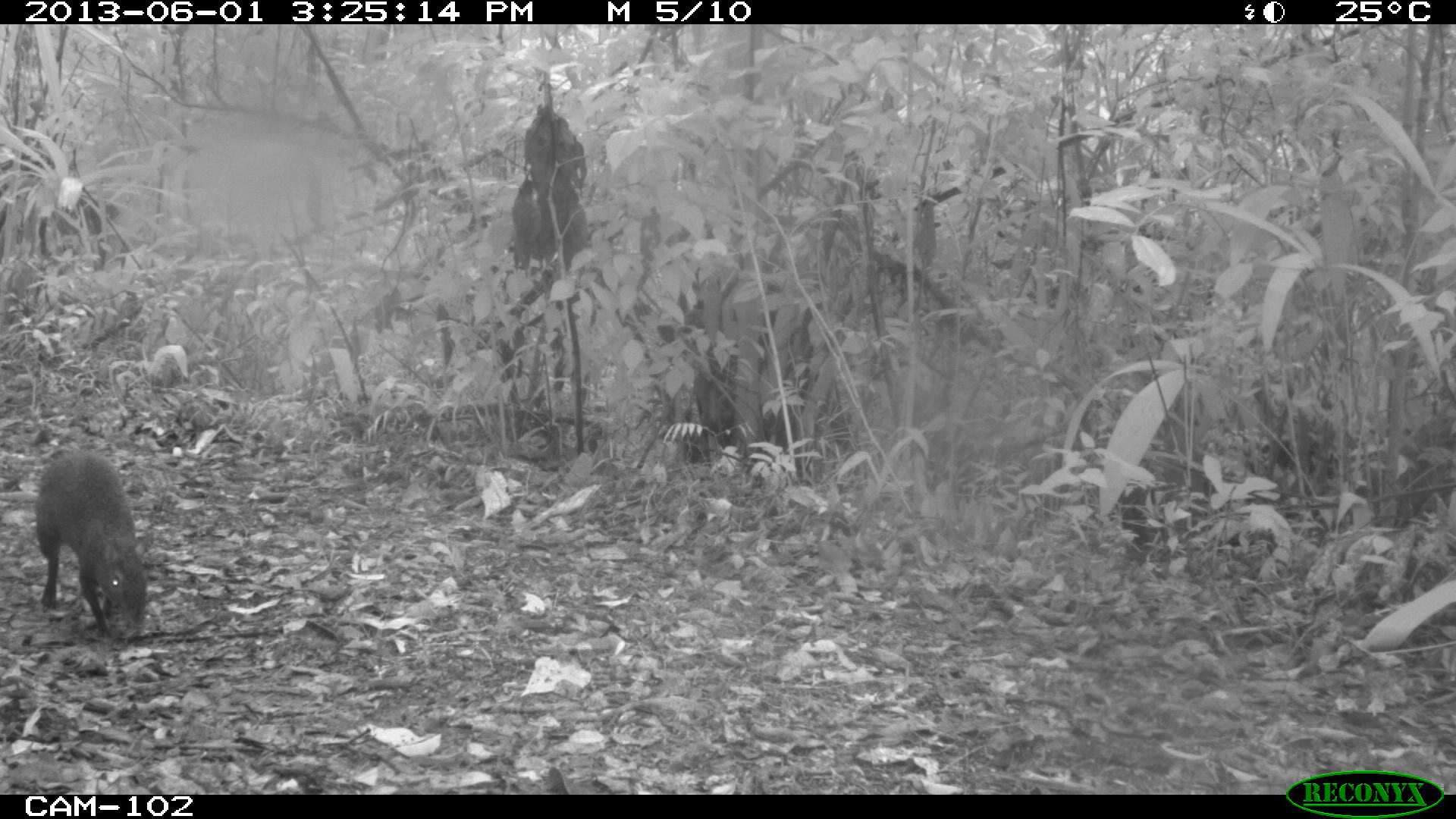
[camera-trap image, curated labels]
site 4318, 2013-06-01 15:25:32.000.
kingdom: Animalia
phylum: Chordata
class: Mammalia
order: Rodentia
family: Dasyproctidae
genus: Dasyprocta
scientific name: Dasyprocta punctata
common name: central american agouti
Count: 1.